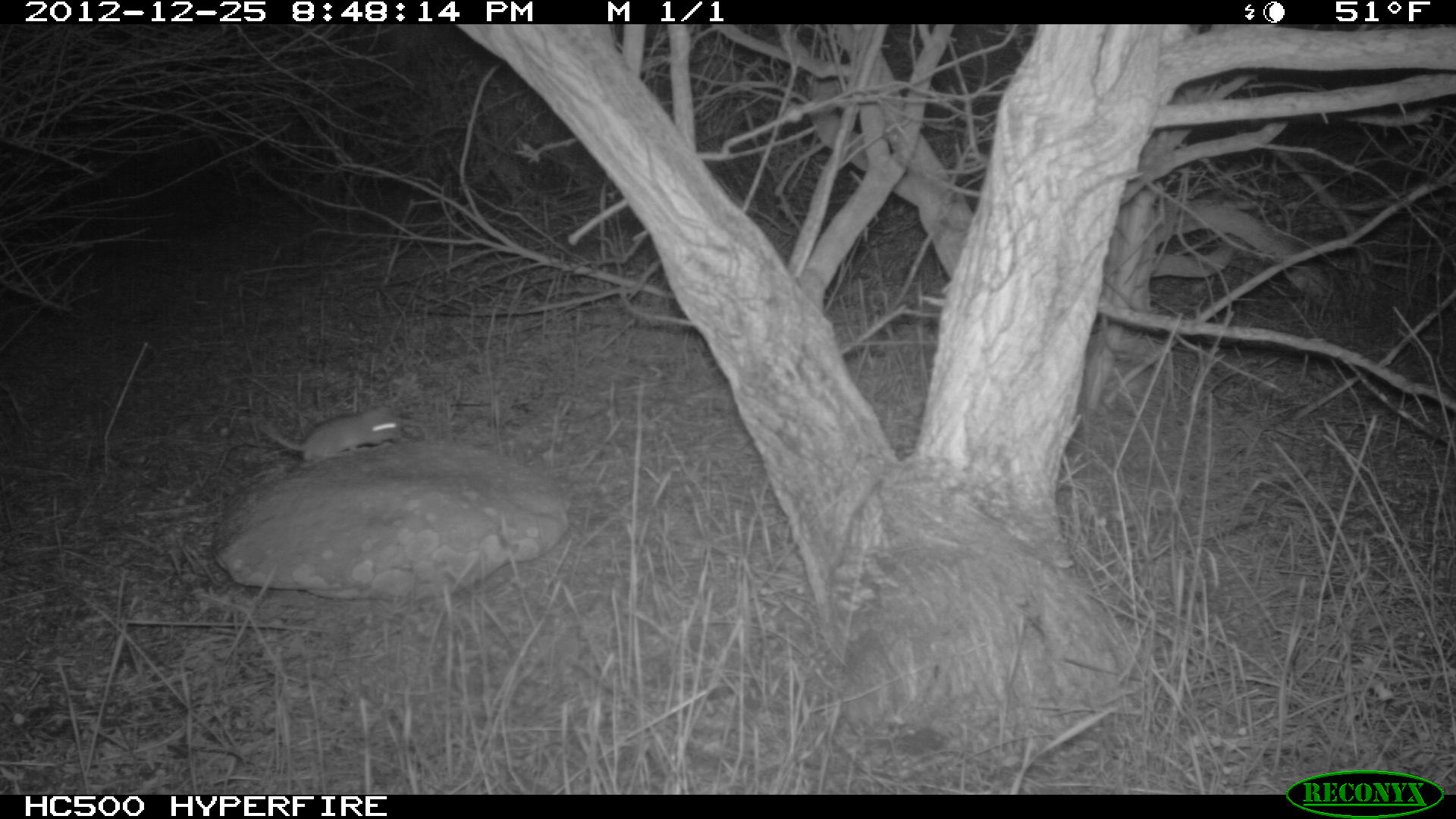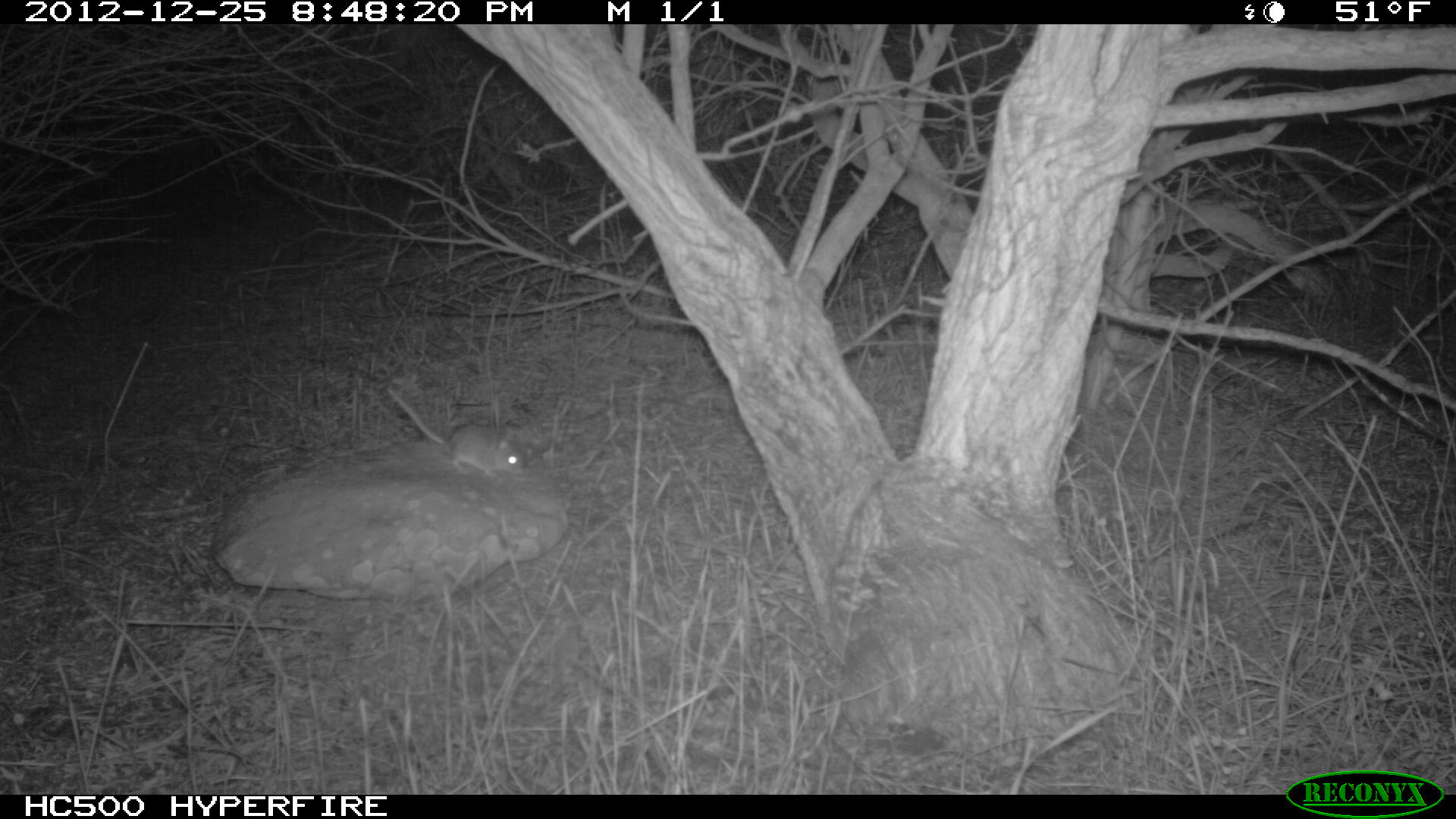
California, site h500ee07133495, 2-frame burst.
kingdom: Animalia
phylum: Chordata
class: Mammalia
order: Rodentia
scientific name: Rodentia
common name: rodent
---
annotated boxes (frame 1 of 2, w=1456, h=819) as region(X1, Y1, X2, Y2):
rodent: region(254, 402, 405, 461)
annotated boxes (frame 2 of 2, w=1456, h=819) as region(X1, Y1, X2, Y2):
rodent: region(388, 388, 526, 475)